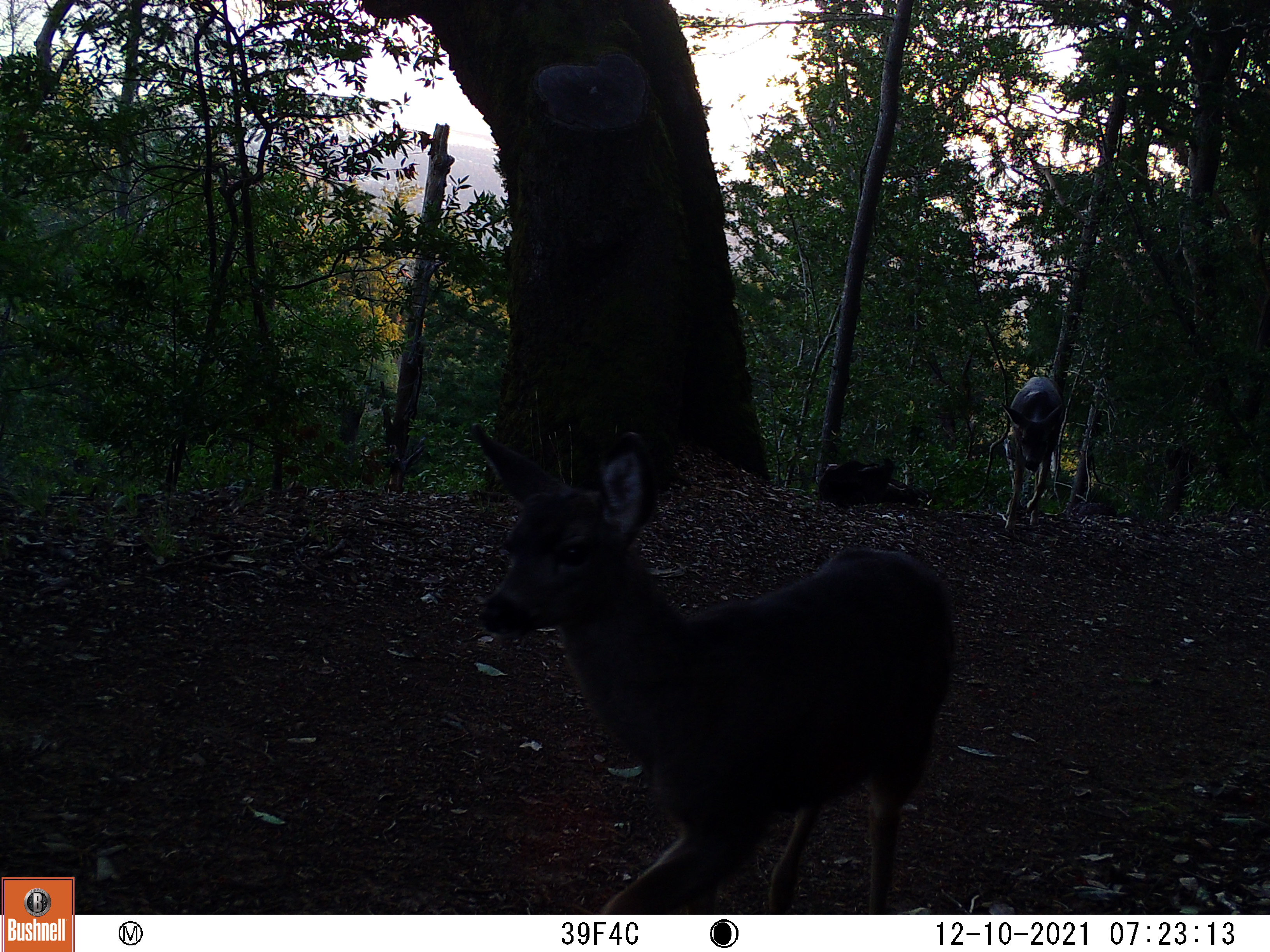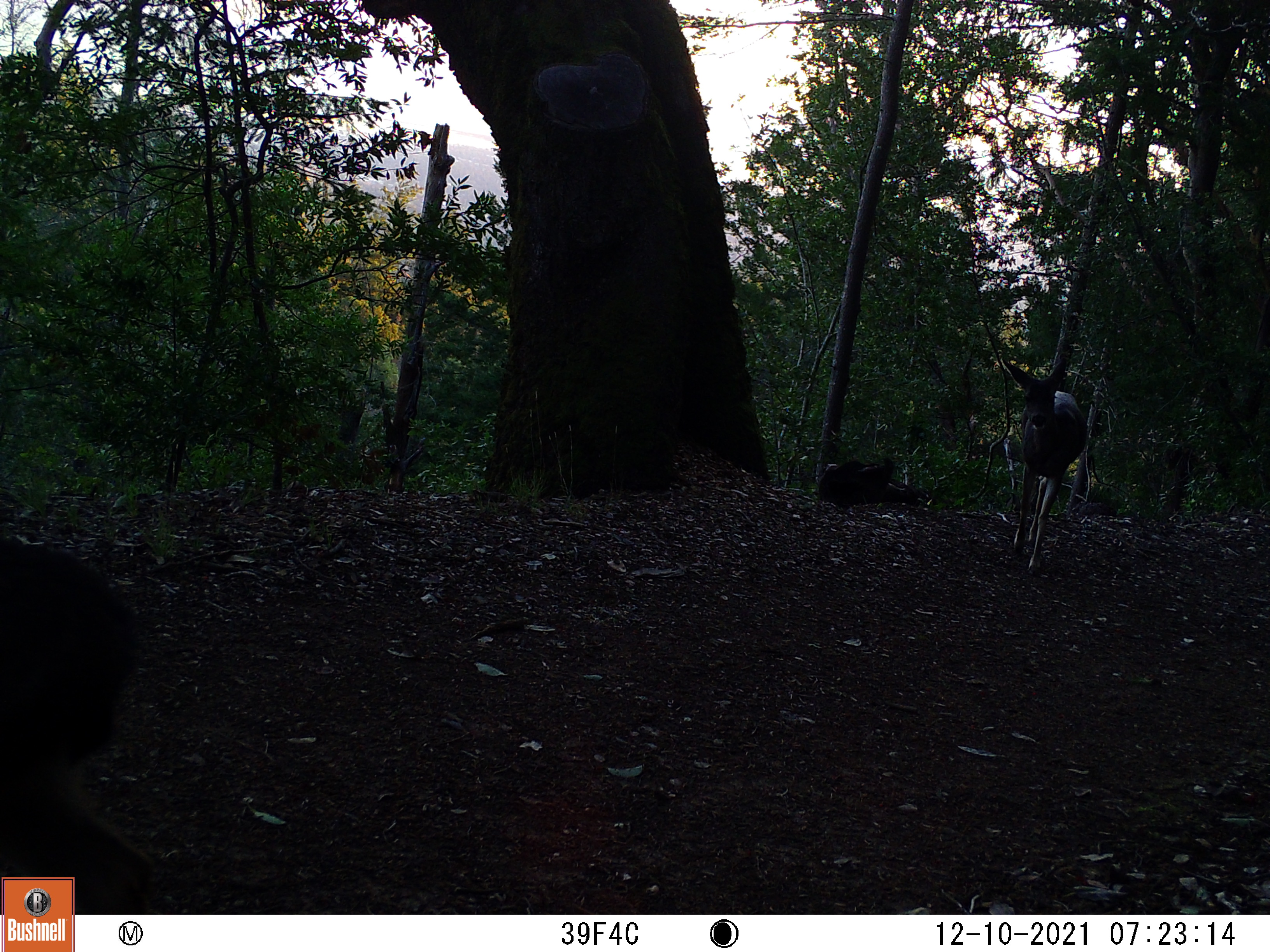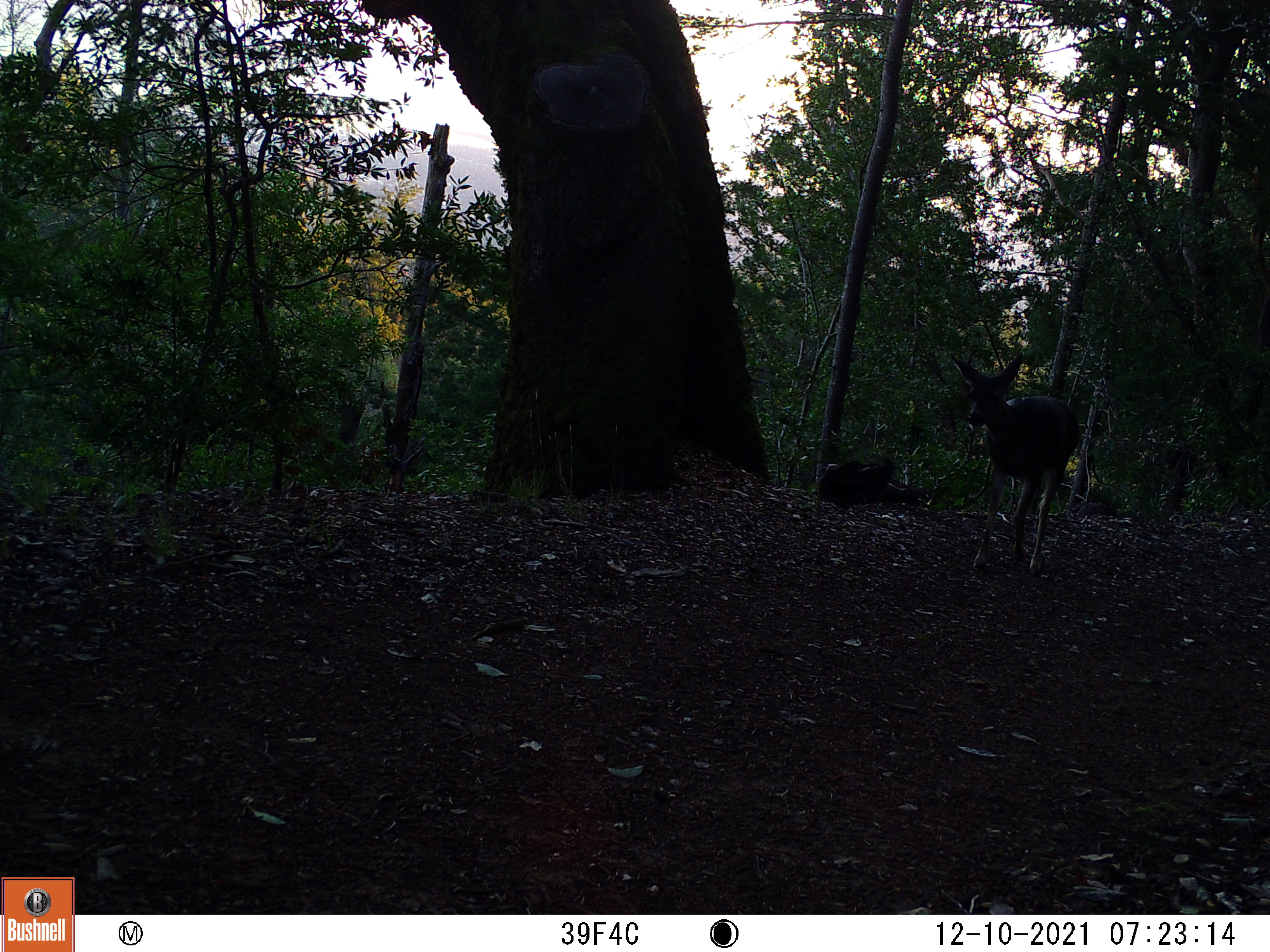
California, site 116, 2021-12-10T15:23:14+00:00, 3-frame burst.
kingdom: Animalia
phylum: Chordata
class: Mammalia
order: Artiodactyla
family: Cervidae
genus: Odocoileus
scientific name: Odocoileus hemionus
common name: mule deer